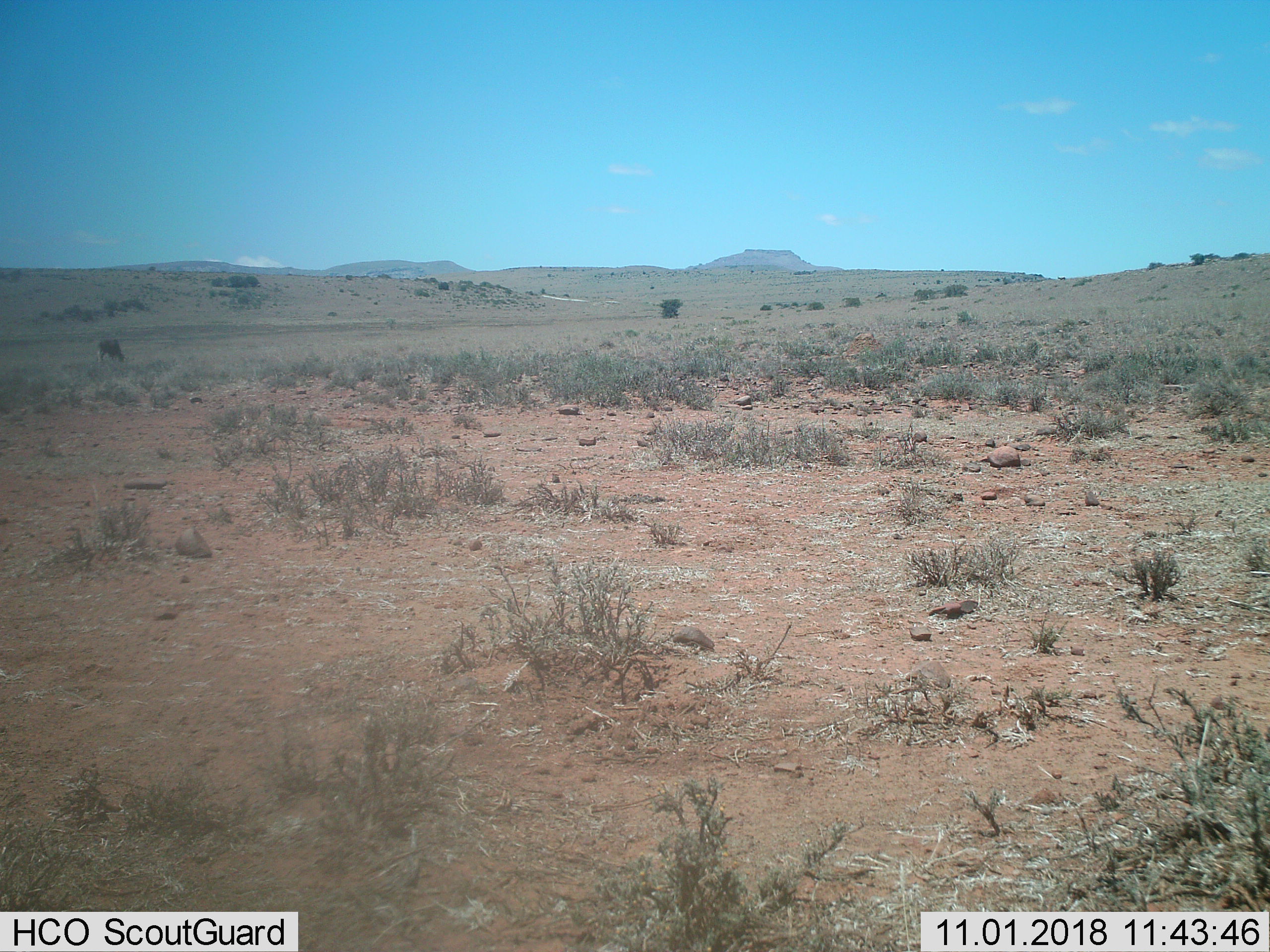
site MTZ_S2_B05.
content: unidentified animal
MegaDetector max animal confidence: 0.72